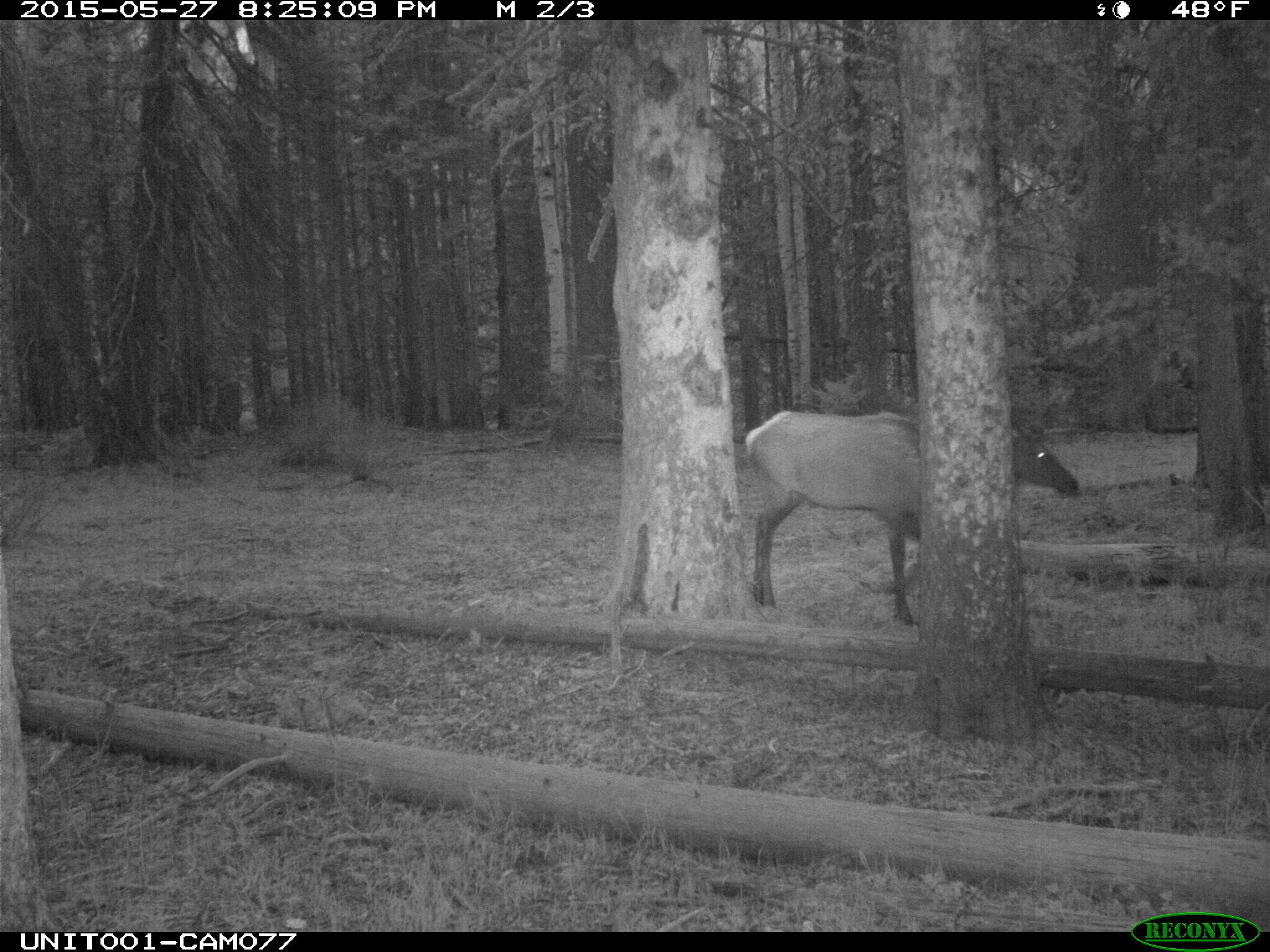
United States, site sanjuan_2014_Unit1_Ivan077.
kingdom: Animalia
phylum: Chordata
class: Mammalia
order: Artiodactyla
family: Cervidae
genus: Cervus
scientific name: Cervus elaphus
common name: red deer